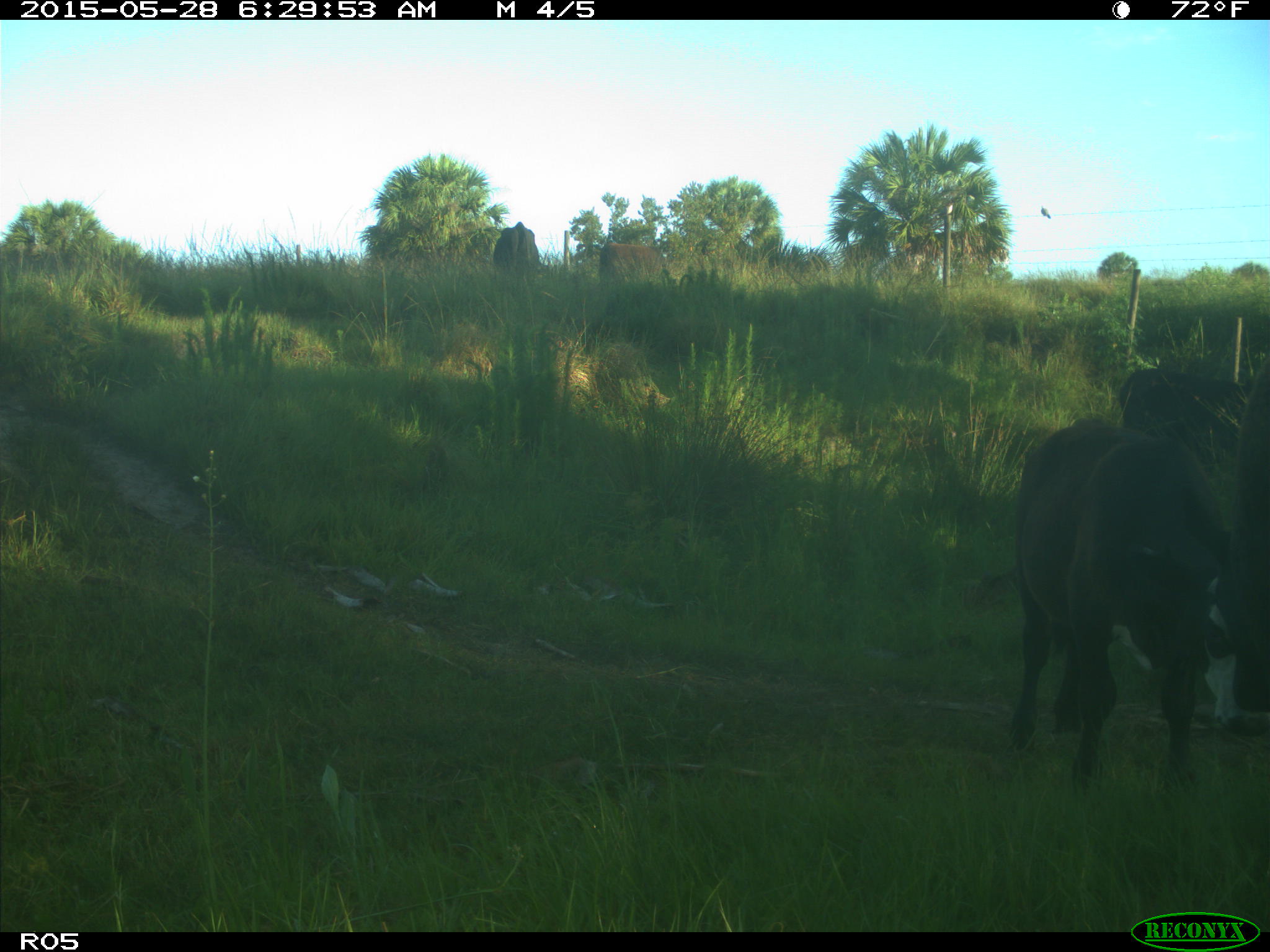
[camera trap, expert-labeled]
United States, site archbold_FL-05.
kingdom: Animalia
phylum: Chordata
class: Mammalia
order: Artiodactyla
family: Bovidae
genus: Bos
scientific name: Bos taurus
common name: domestic cow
Bos taurus (domestic cow).